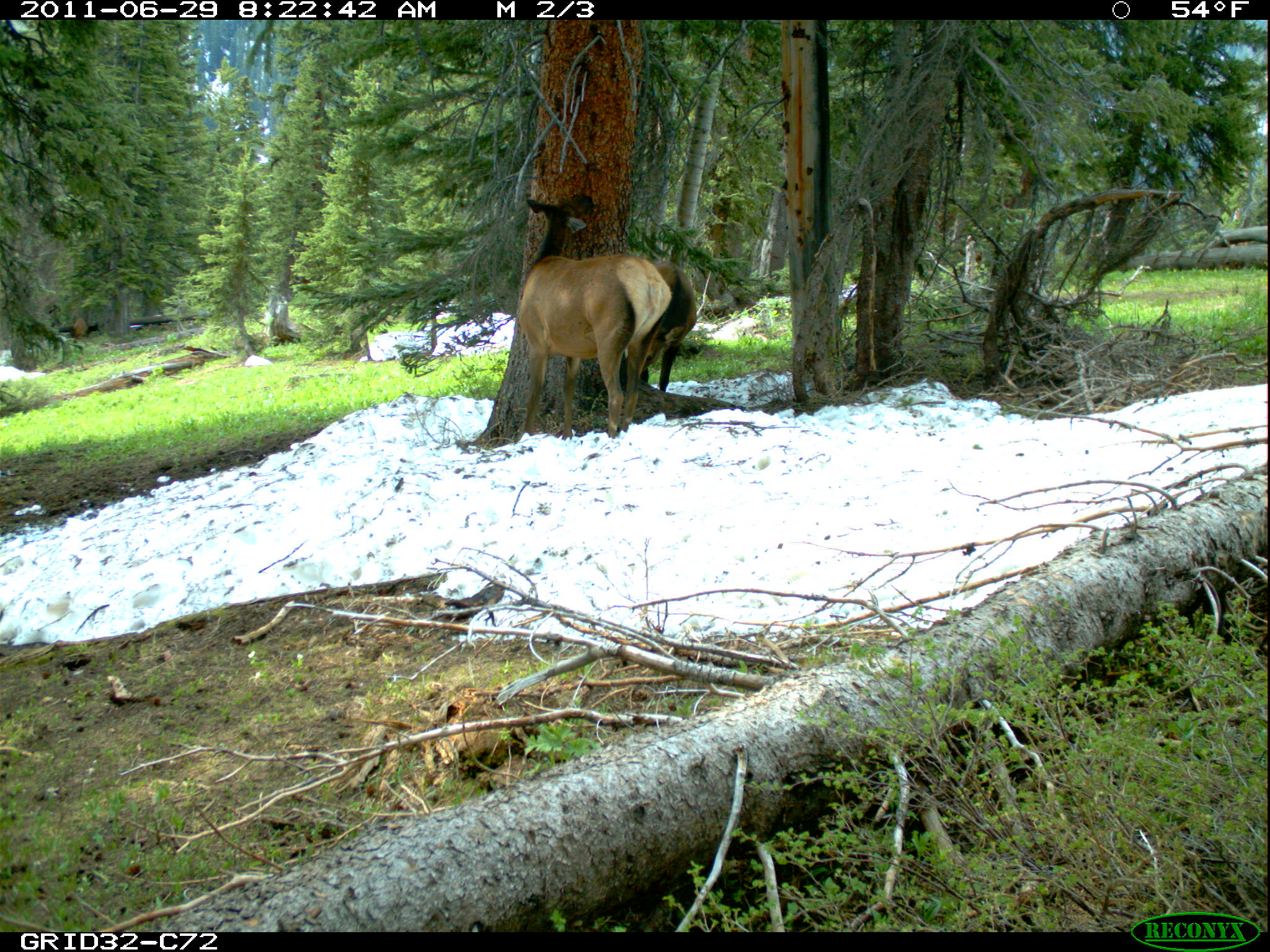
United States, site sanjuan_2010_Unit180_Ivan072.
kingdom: Animalia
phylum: Chordata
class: Mammalia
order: Artiodactyla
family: Cervidae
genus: Cervus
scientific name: Cervus elaphus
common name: red deer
Cervus elaphus (red deer).